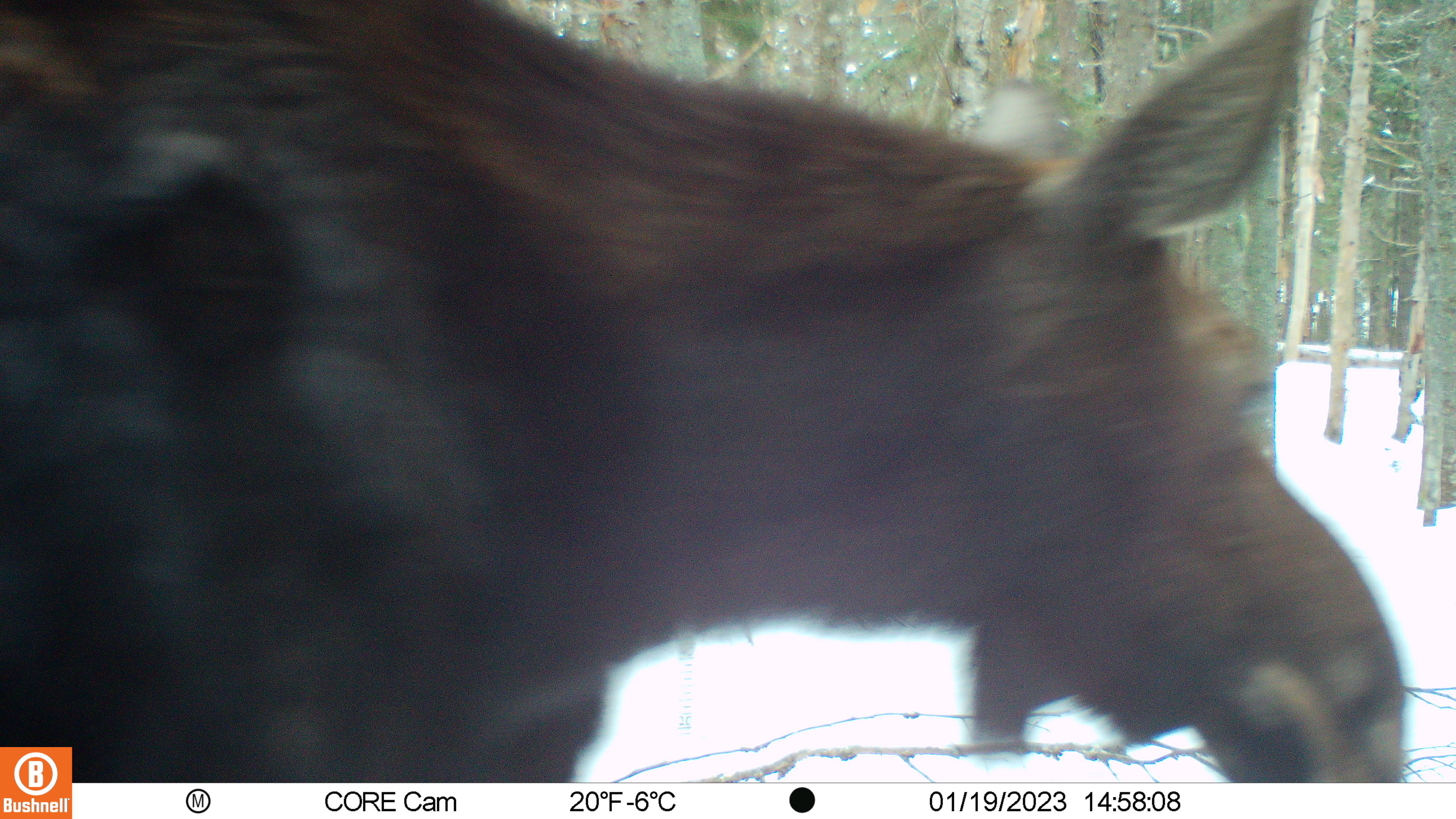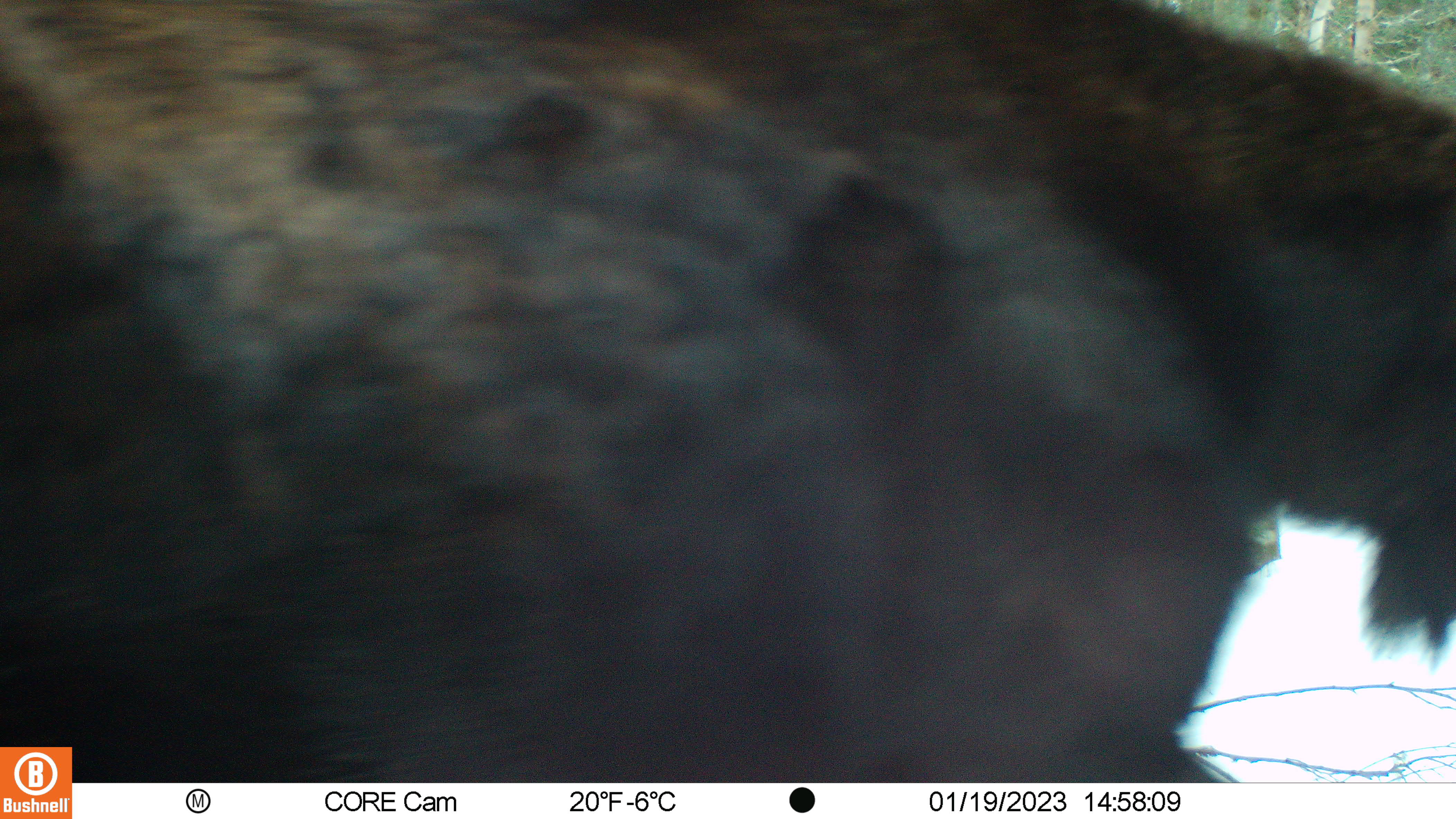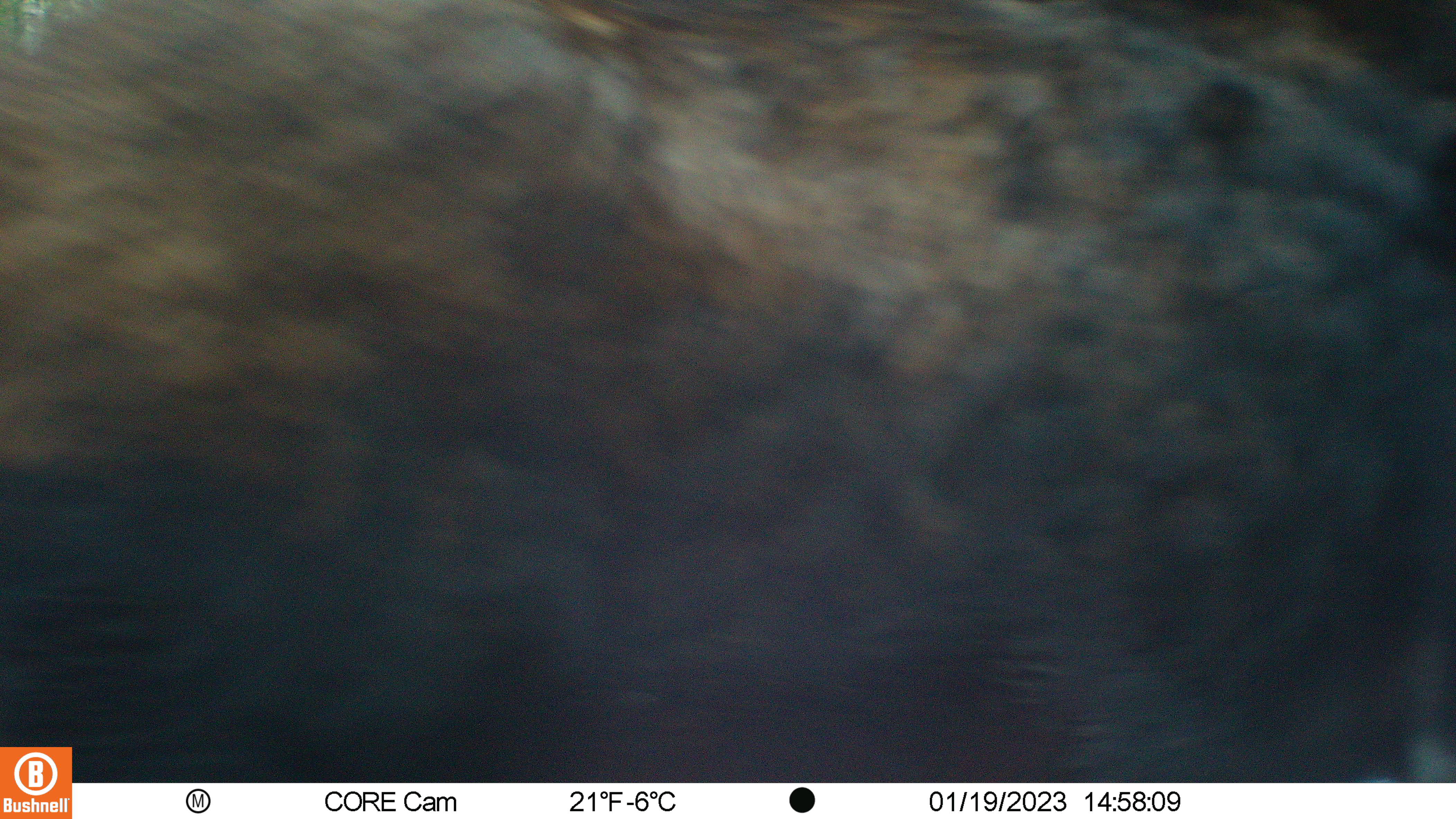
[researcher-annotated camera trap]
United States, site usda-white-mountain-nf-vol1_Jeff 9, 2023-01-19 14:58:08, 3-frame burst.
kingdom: Animalia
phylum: Chordata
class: Mammalia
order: Artiodactyla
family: Cervidae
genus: Odocoileus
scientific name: Odocoileus virginianus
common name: white-tailed deer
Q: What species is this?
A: White-tailed deer (Odocoileus virginianus).